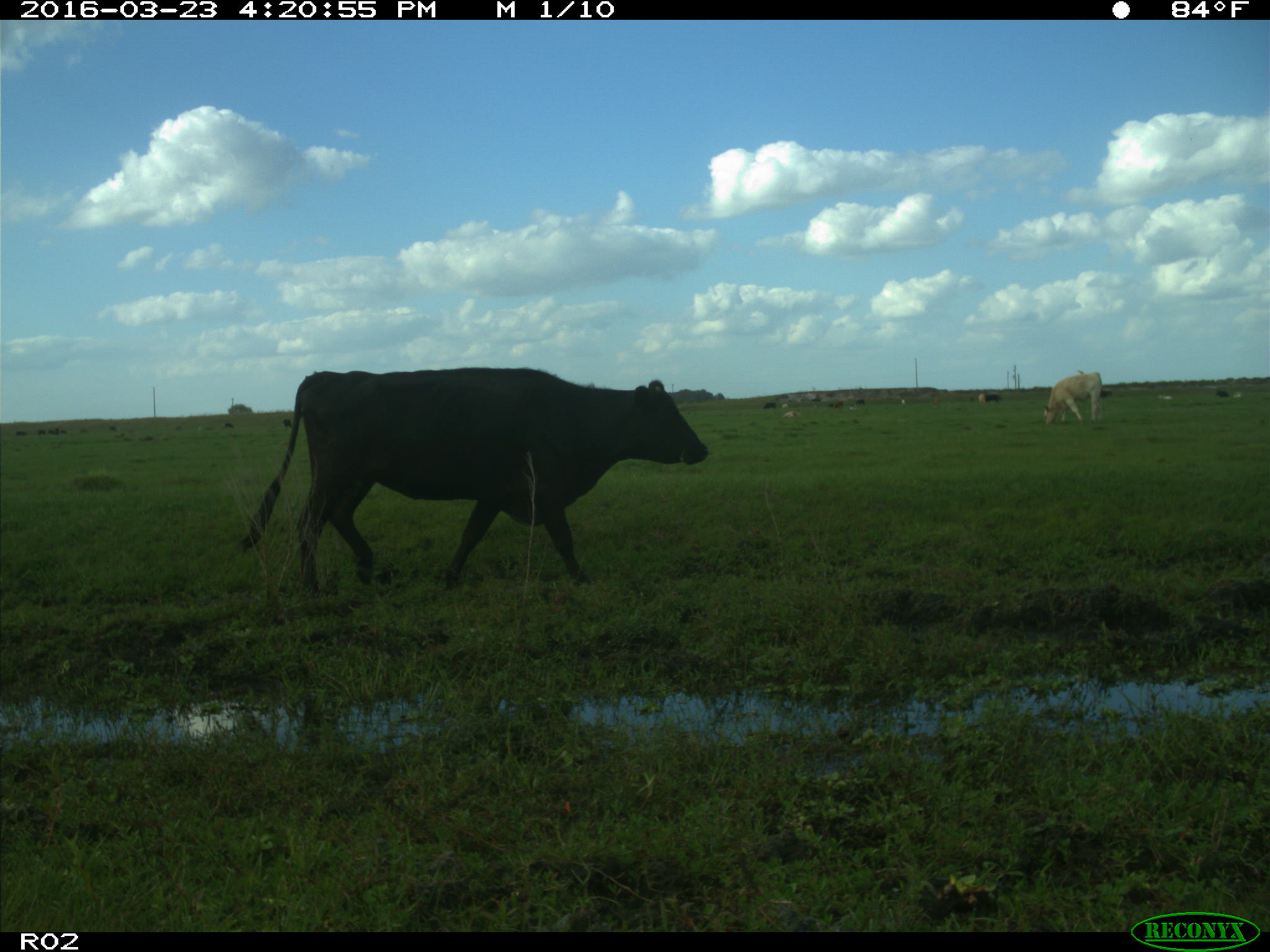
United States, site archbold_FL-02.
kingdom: Animalia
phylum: Chordata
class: Mammalia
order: Artiodactyla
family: Bovidae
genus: Bos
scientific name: Bos taurus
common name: domestic cow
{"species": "Bos taurus (domestic cow)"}